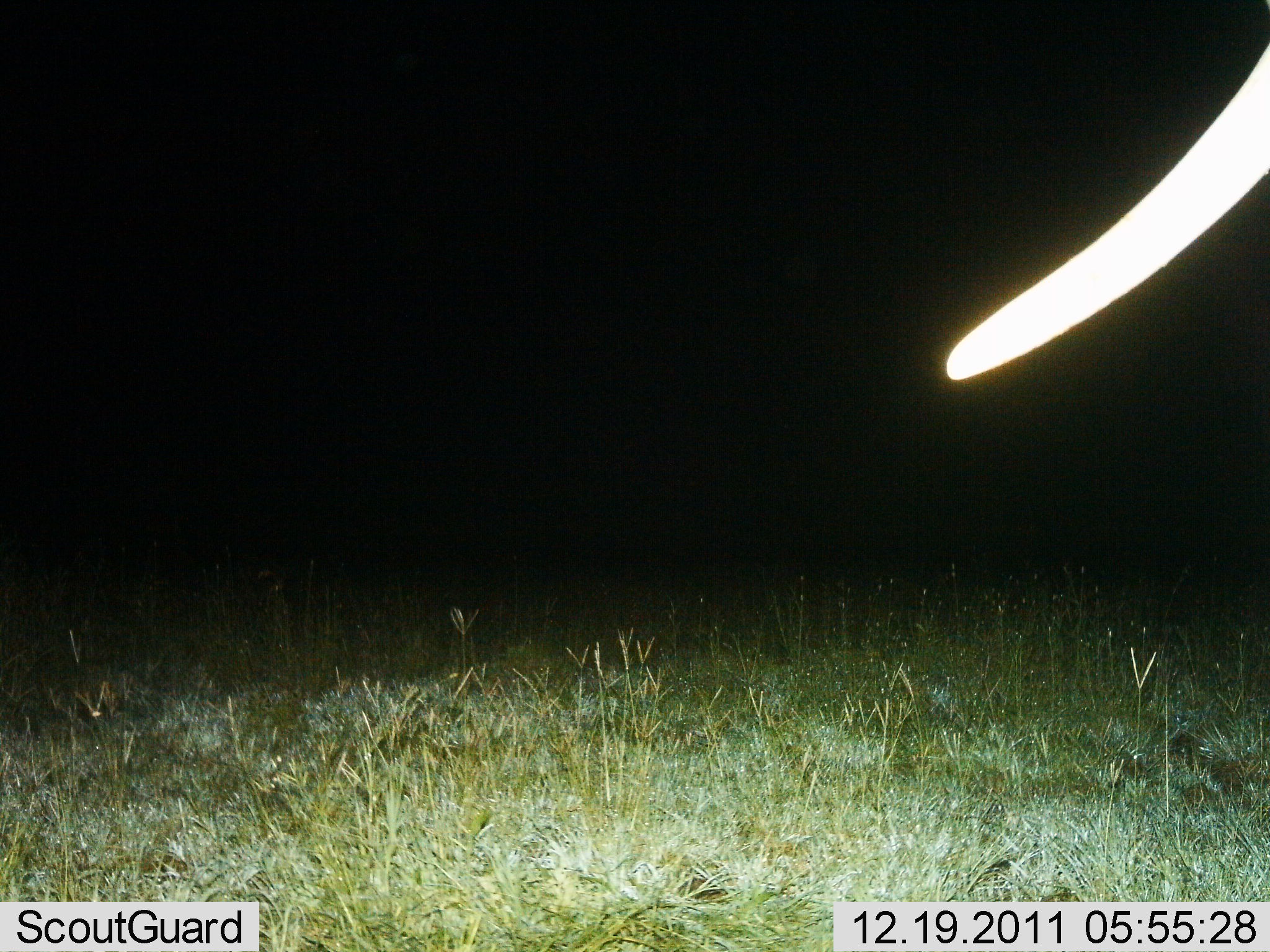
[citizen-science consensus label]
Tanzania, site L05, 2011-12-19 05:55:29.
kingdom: Animalia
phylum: Chordata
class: Mammalia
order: Proboscidea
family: Elephantidae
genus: Loxodonta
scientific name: Loxodonta africana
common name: african bush elephant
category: elephant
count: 1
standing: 100%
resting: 0%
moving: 0%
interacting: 0%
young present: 0%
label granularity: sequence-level